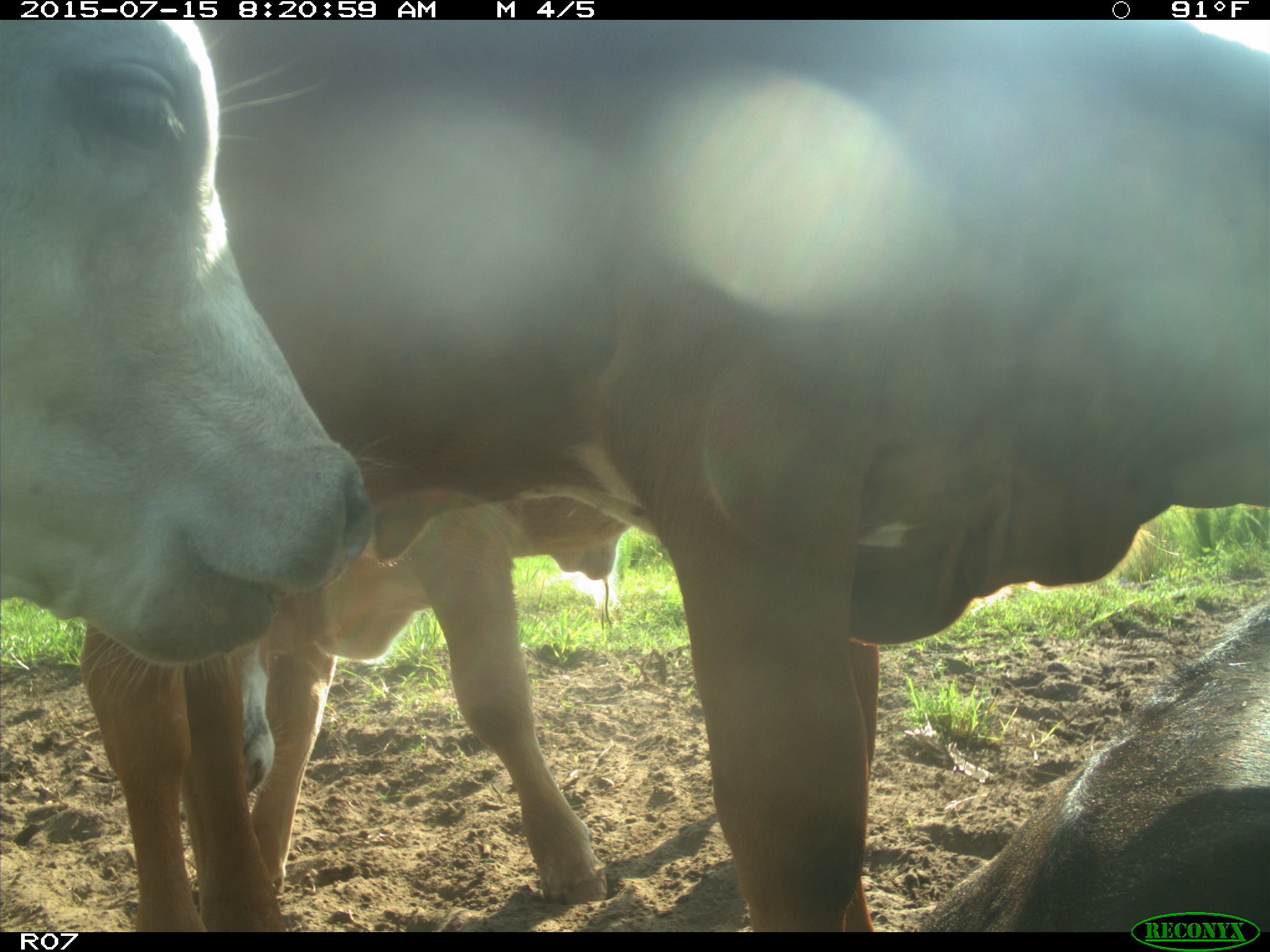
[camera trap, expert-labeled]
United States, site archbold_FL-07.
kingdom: Animalia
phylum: Chordata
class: Mammalia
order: Artiodactyla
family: Bovidae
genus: Bos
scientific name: Bos taurus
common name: domestic cow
Bos taurus (domestic cow).